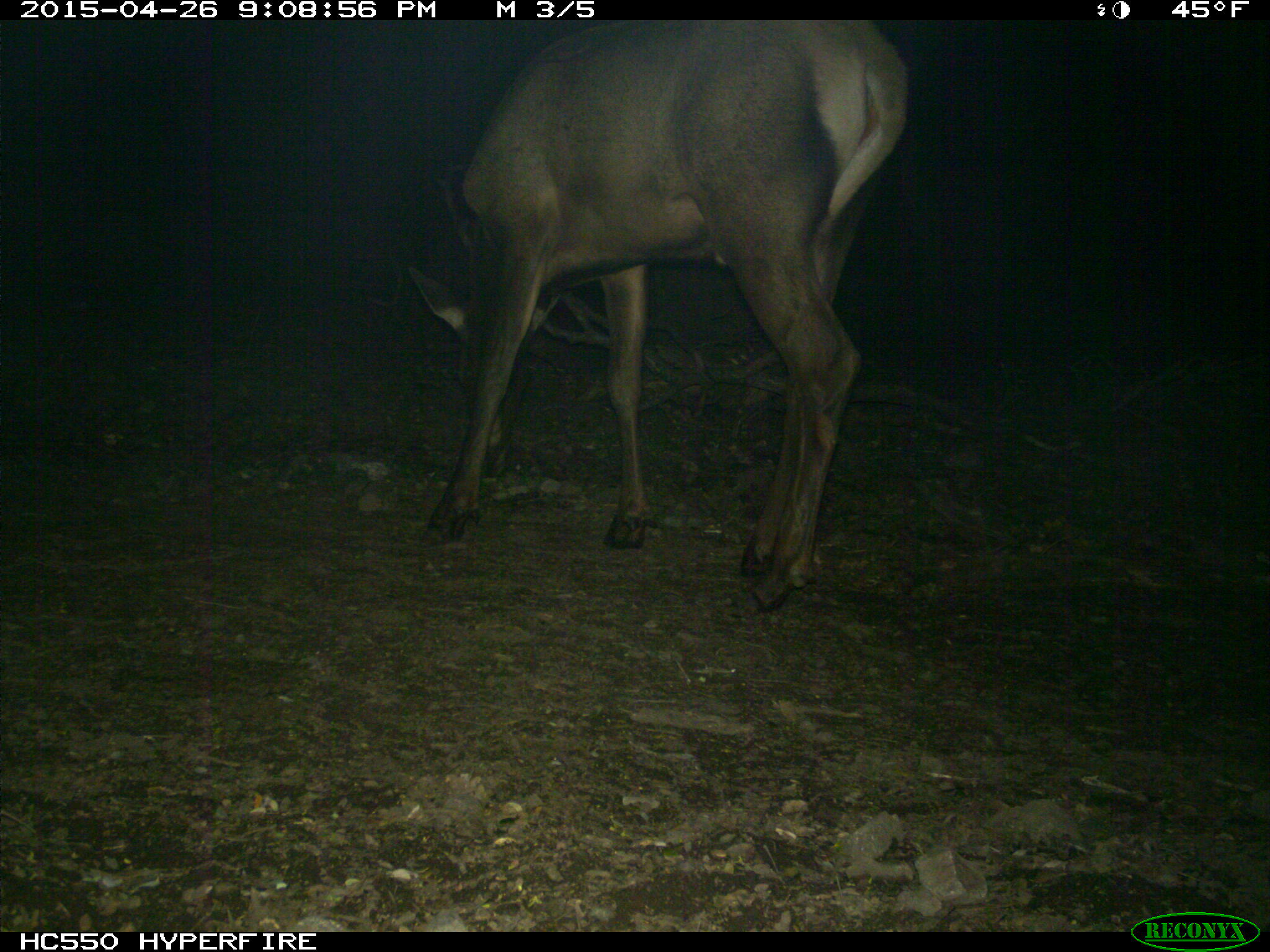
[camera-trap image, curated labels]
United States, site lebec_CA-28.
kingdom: Animalia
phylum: Chordata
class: Mammalia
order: Artiodactyla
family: Cervidae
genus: Cervus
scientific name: Cervus canadensis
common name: elk